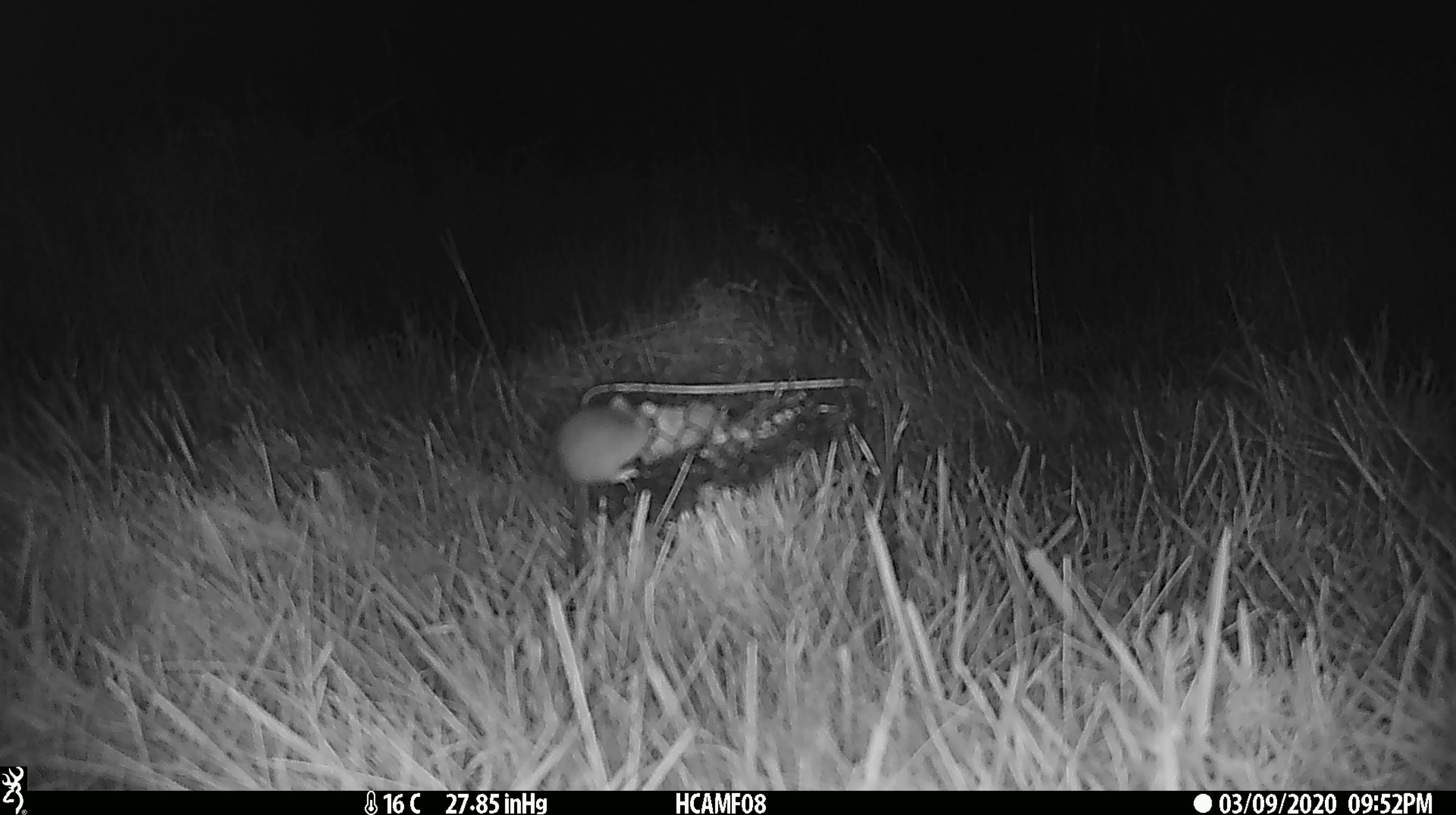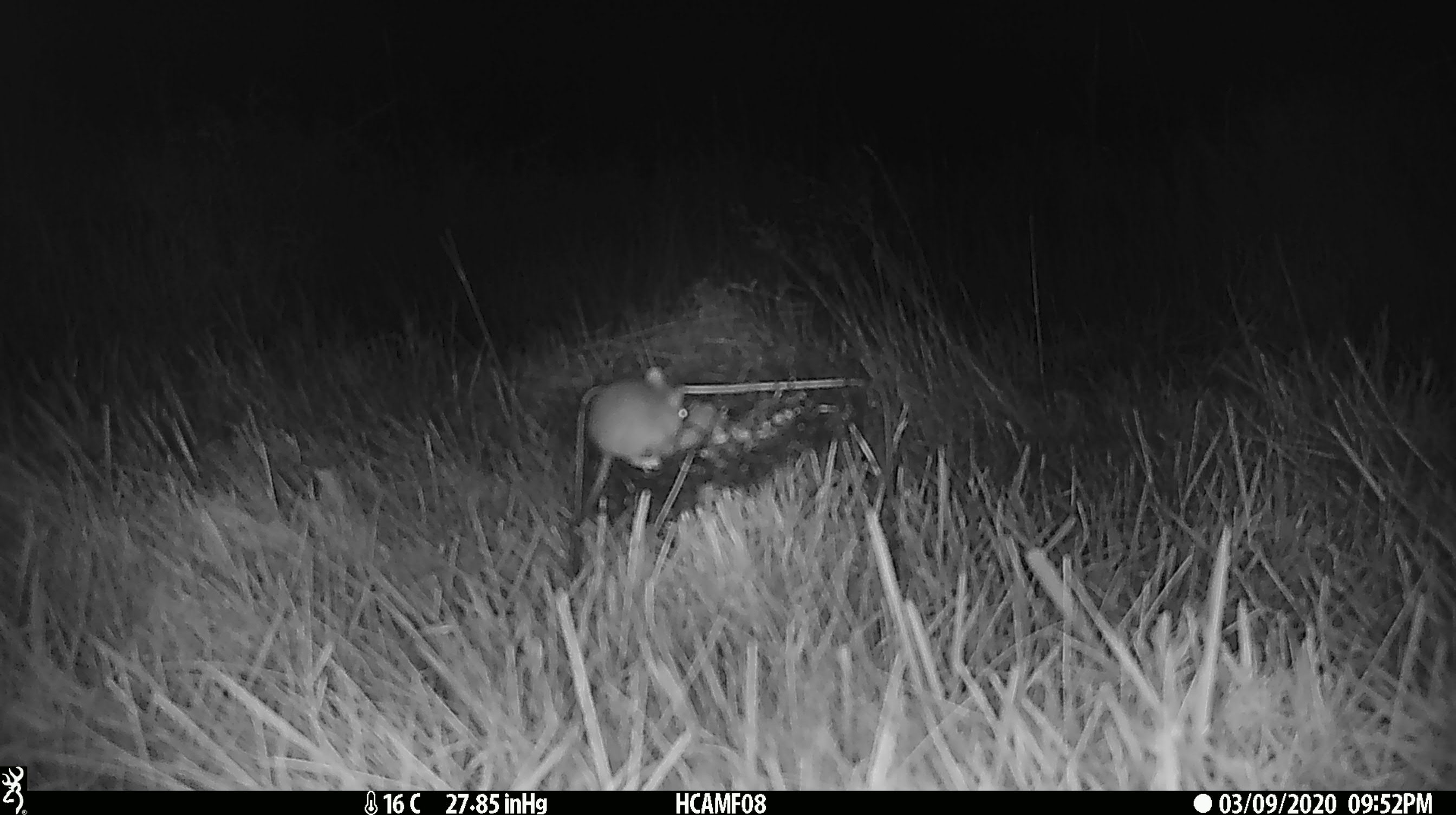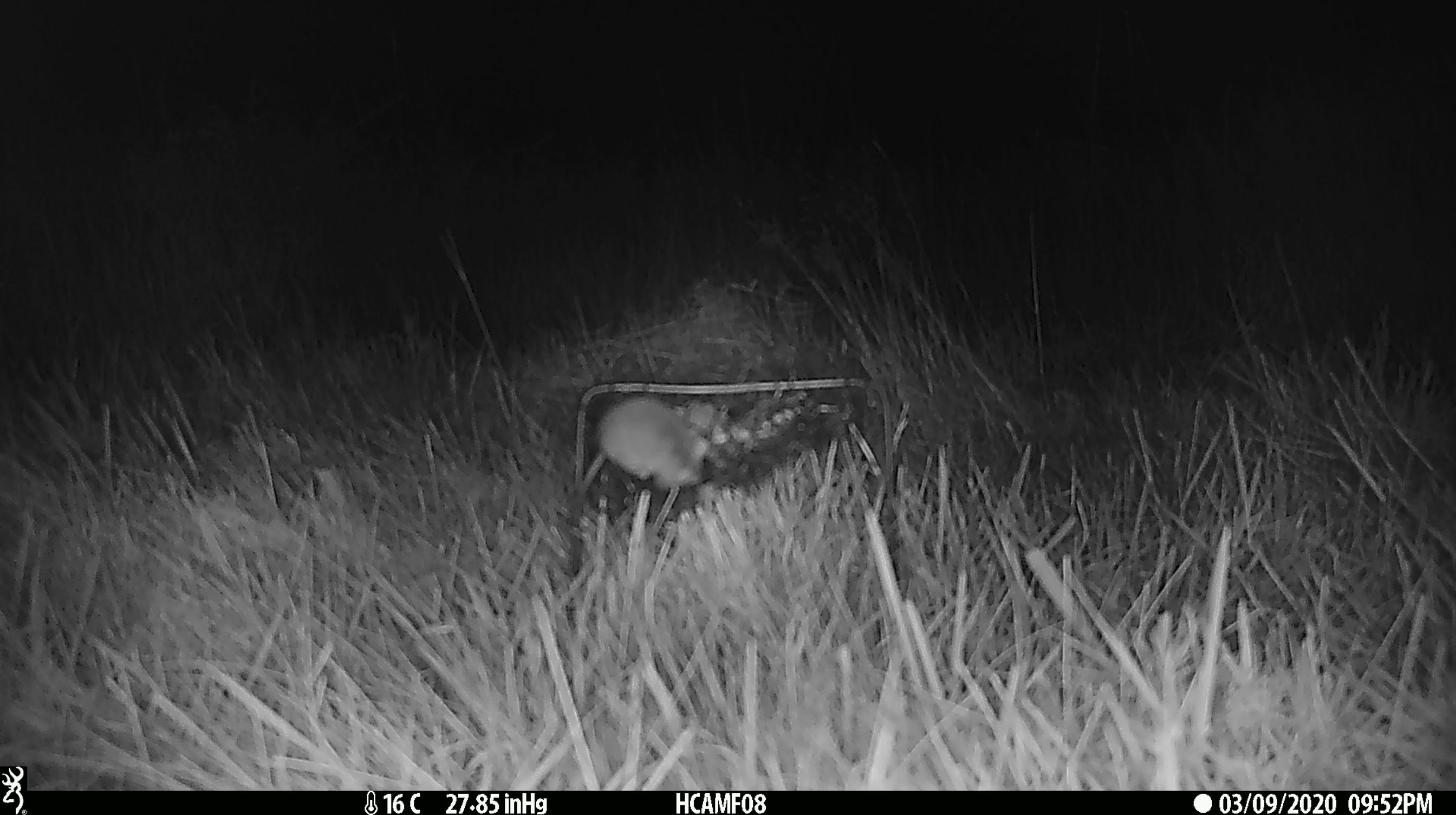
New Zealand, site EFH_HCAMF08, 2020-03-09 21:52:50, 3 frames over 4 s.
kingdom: Animalia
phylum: Chordata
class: Mammalia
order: Rodentia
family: Muridae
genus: Mus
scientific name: Mus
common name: mouse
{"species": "mouse (Mus)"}